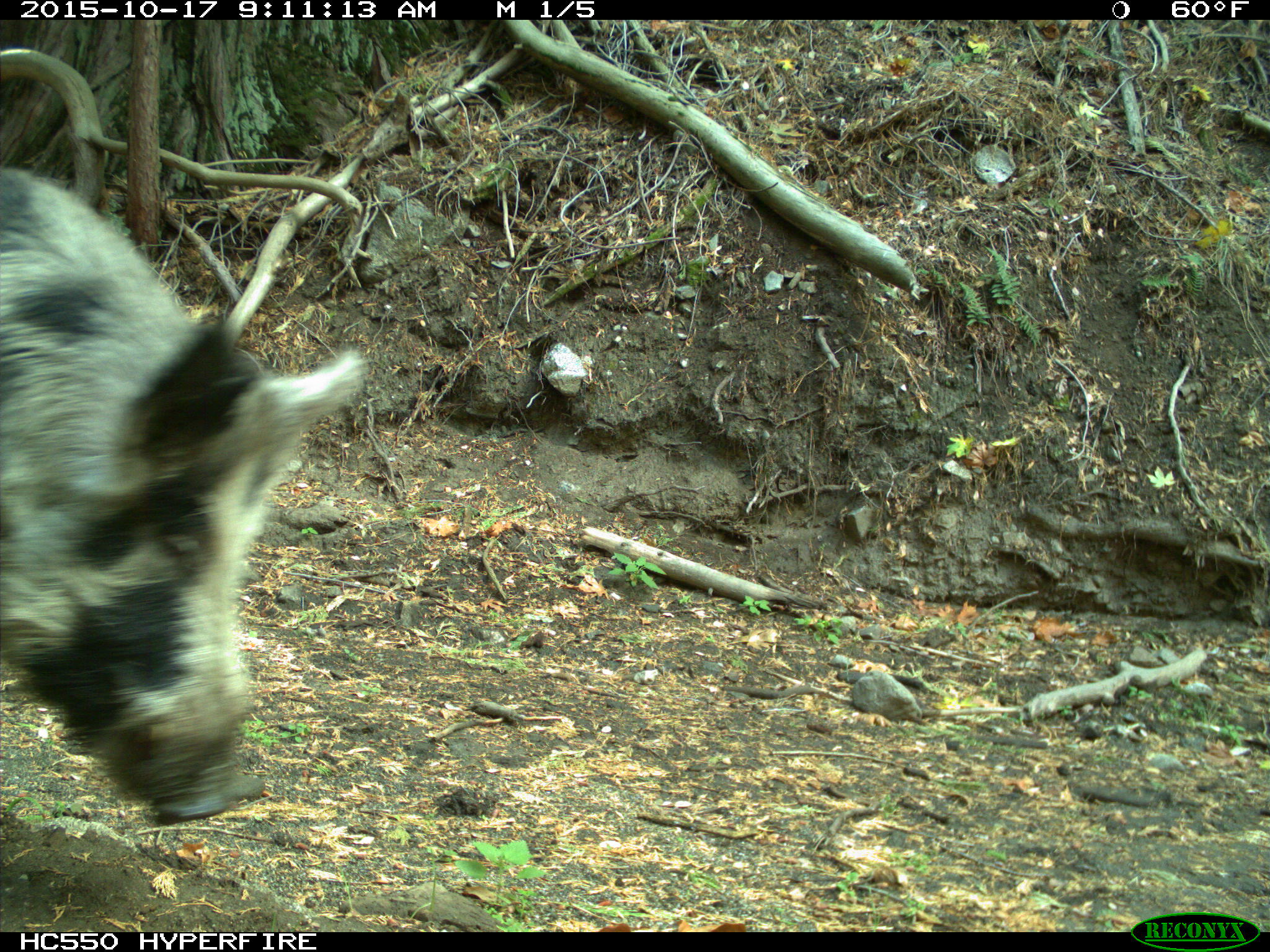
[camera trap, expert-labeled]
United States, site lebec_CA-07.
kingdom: Animalia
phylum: Chordata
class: Mammalia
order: Artiodactyla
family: Suidae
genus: Sus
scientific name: Sus scrofa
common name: wild boar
Sus scrofa (wild boar).